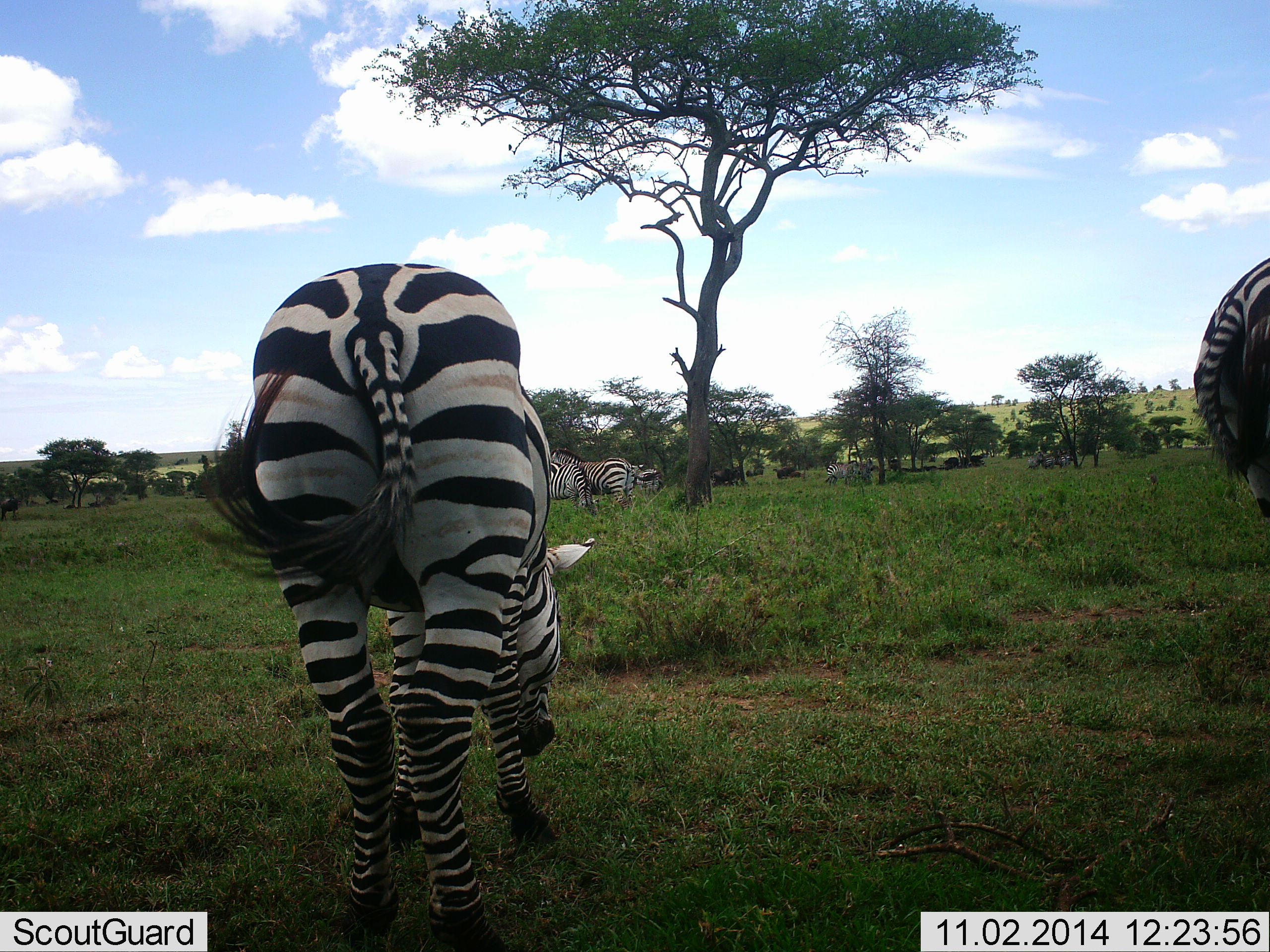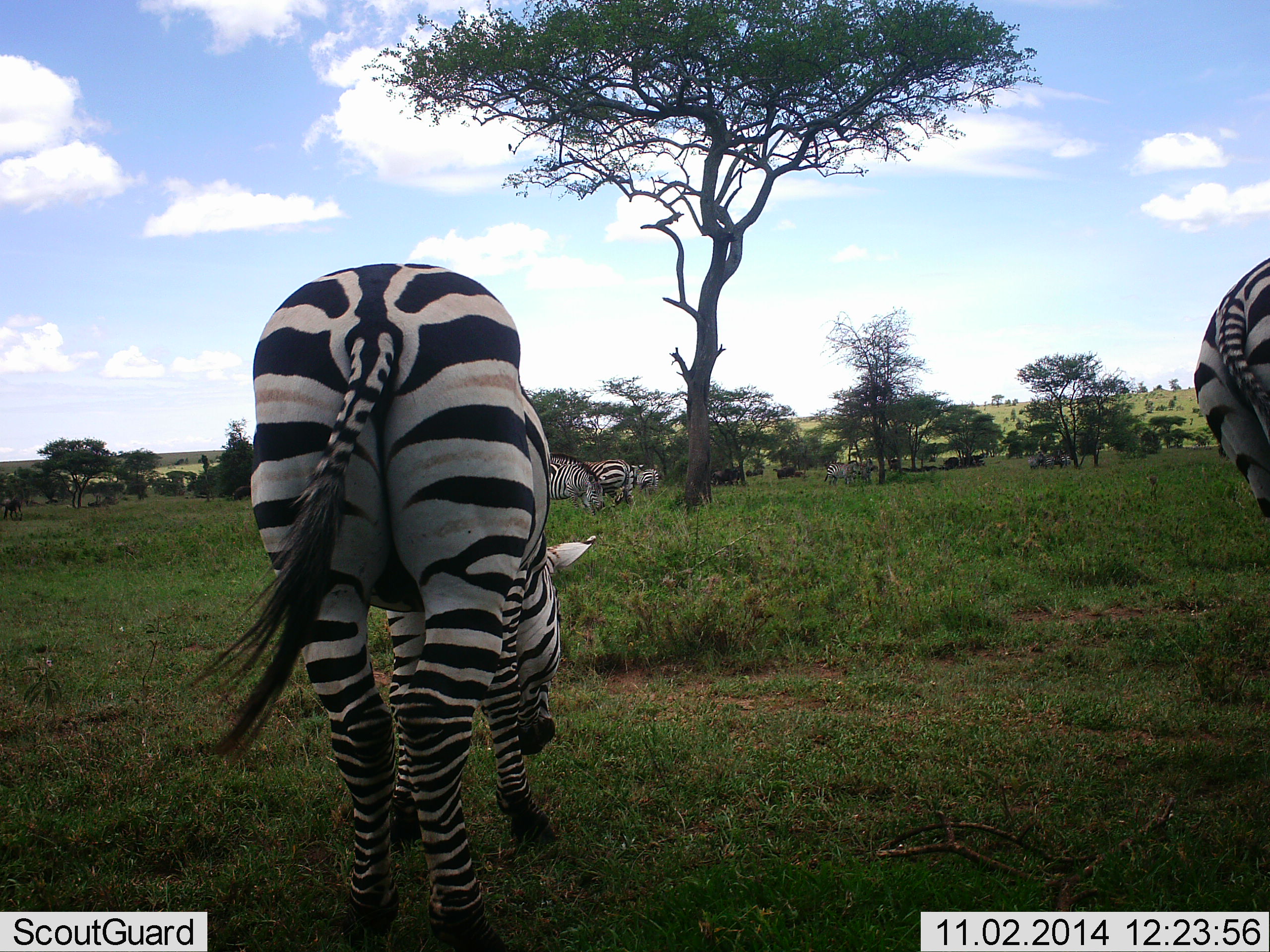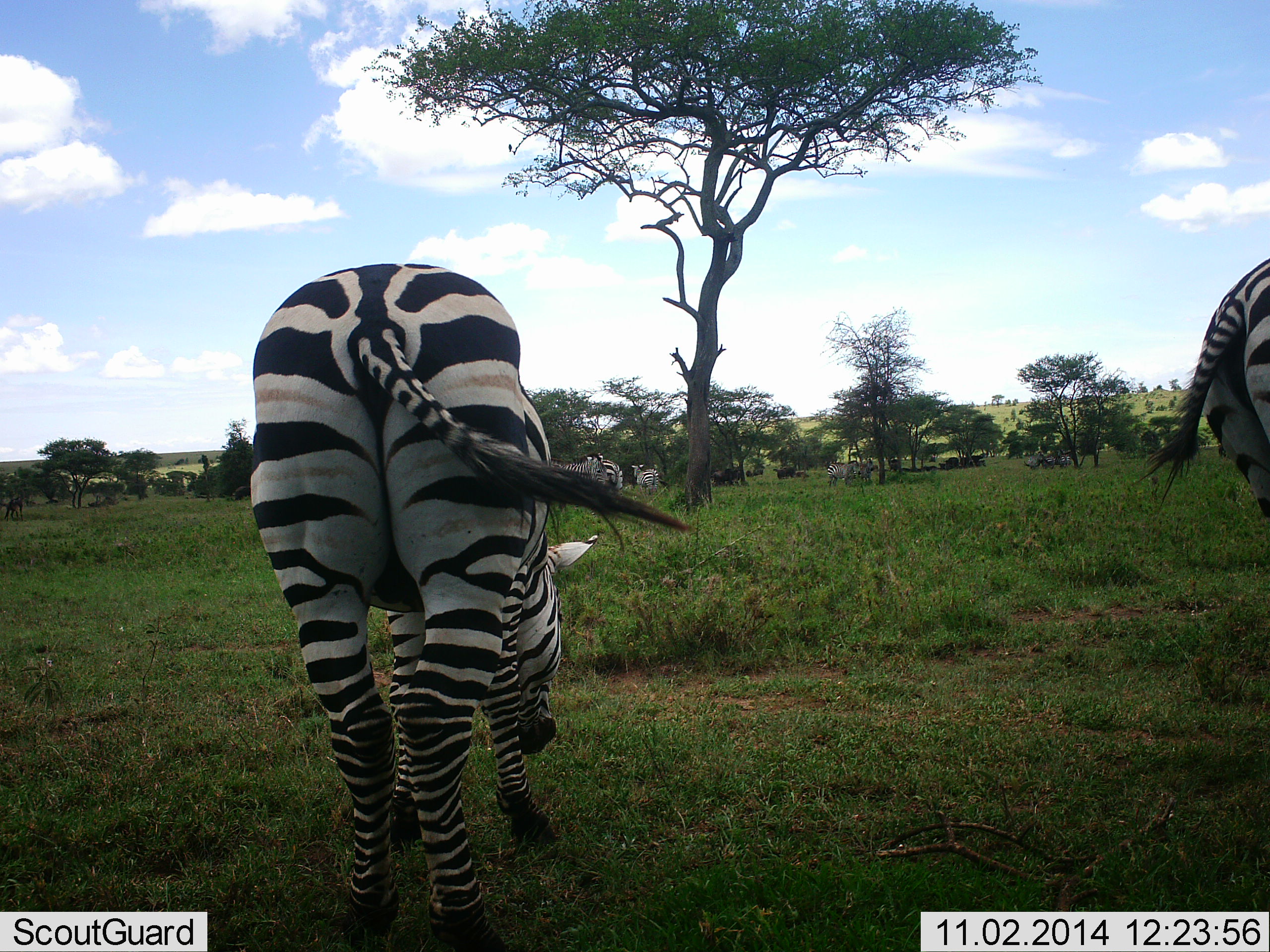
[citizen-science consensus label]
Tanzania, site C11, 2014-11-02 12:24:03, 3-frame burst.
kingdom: Animalia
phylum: Chordata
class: Mammalia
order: Perissodactyla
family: Equidae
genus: Equus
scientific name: Equus quagga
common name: plains zebra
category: zebra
Zebra (plains zebra) (Equus quagga), count 5. Behavior (volunteer vote fractions): standing 46%, resting 0%, moving 8%, interacting 0%. Young present (vote fraction): 0%. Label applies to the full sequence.